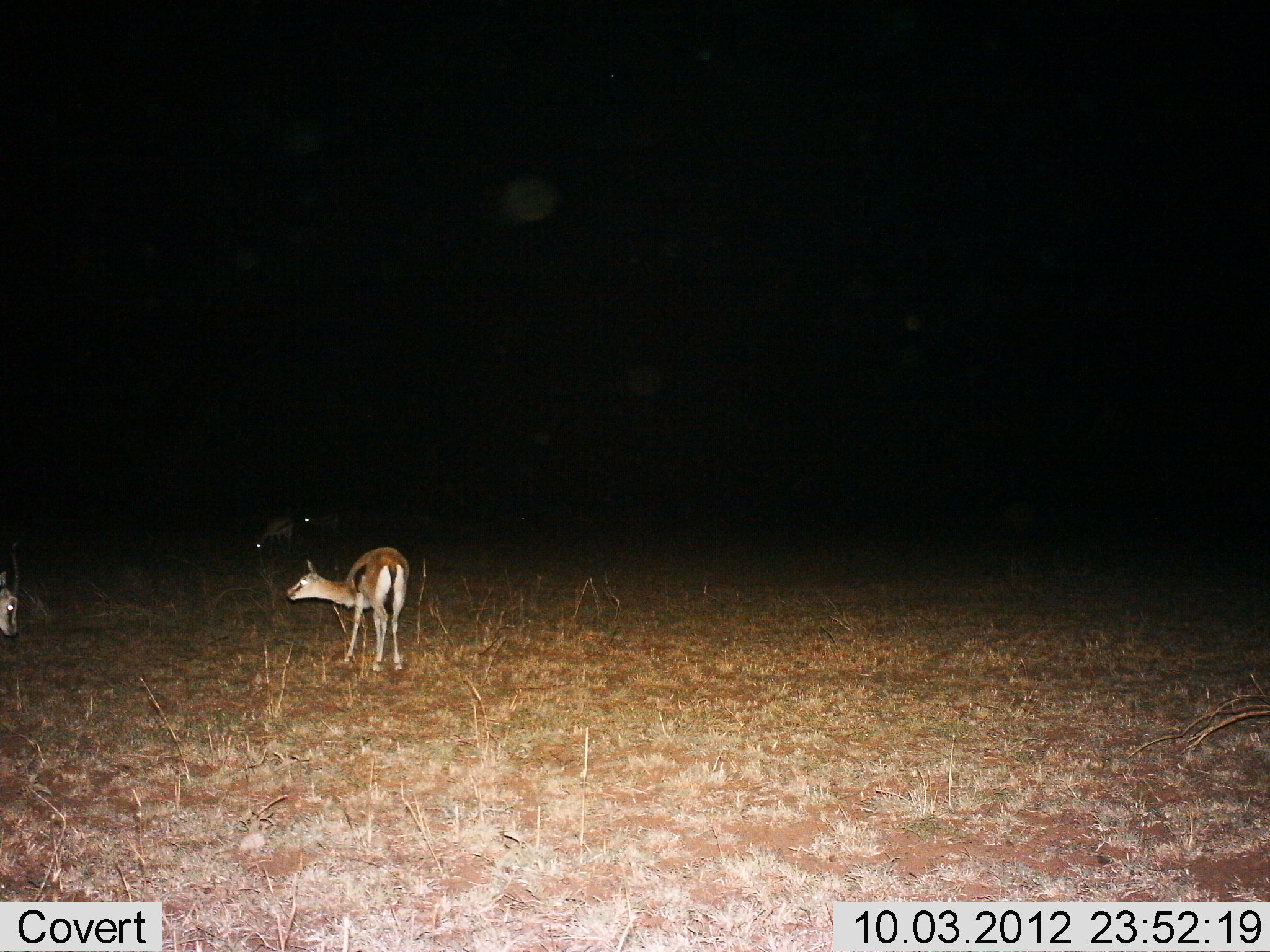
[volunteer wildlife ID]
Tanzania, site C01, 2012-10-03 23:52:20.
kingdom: Animalia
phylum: Chordata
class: Mammalia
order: Artiodactyla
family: Bovidae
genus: Eudorcas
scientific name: Eudorcas thomsonii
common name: thomson's gazelle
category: gazellethomsons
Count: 2.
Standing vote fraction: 70%.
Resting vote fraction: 10%.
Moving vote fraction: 10%.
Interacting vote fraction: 10%.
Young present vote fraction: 0%.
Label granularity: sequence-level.